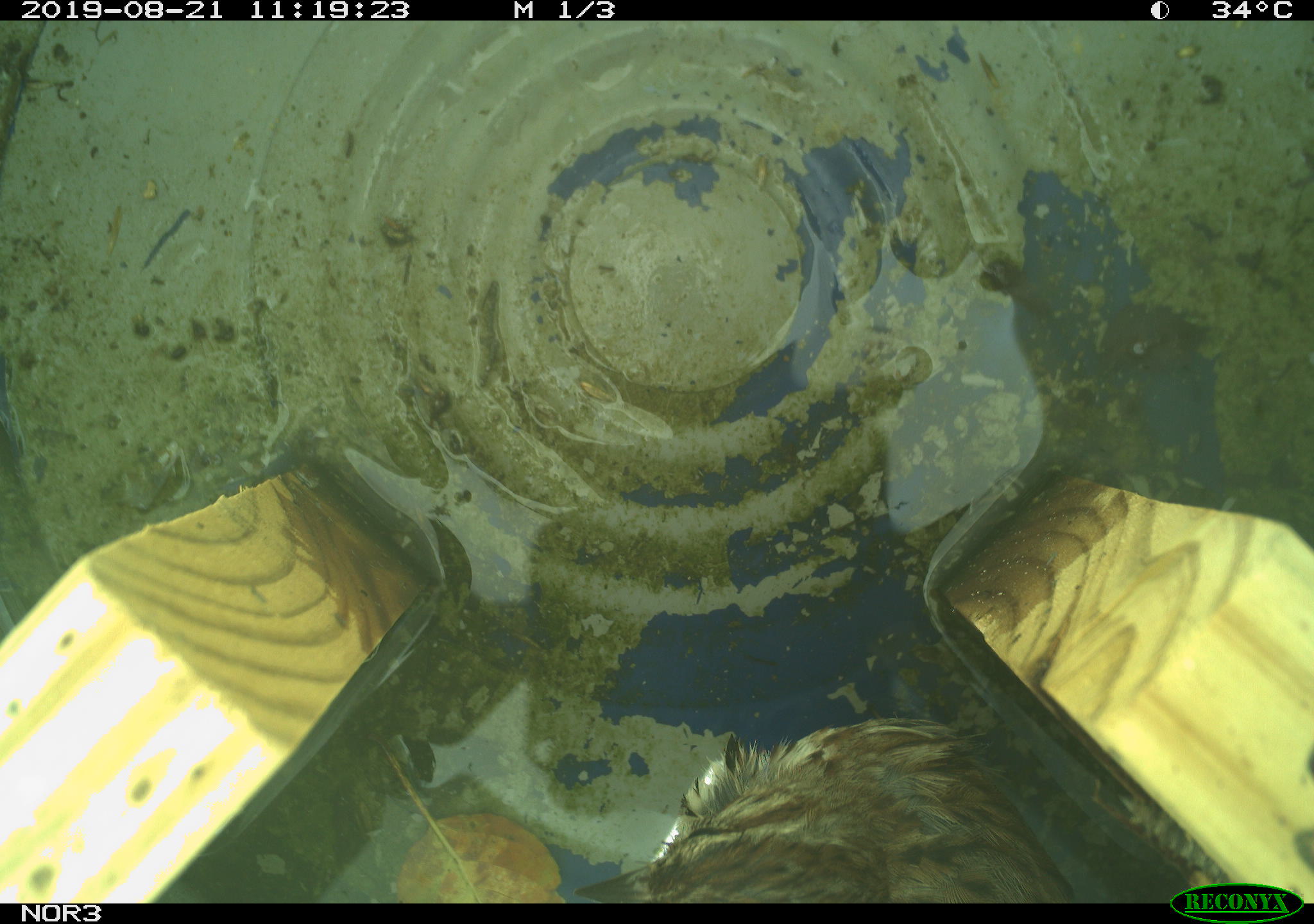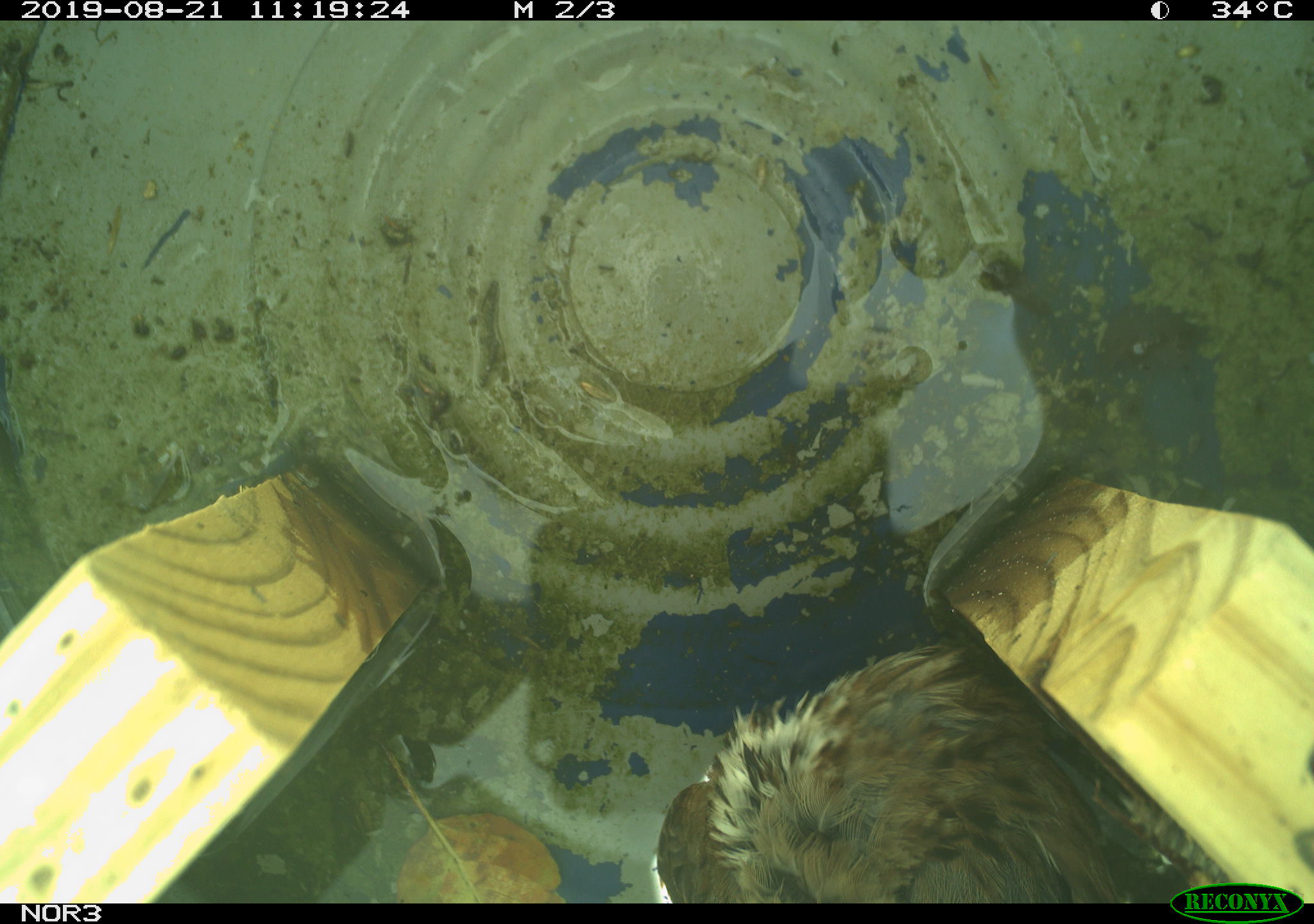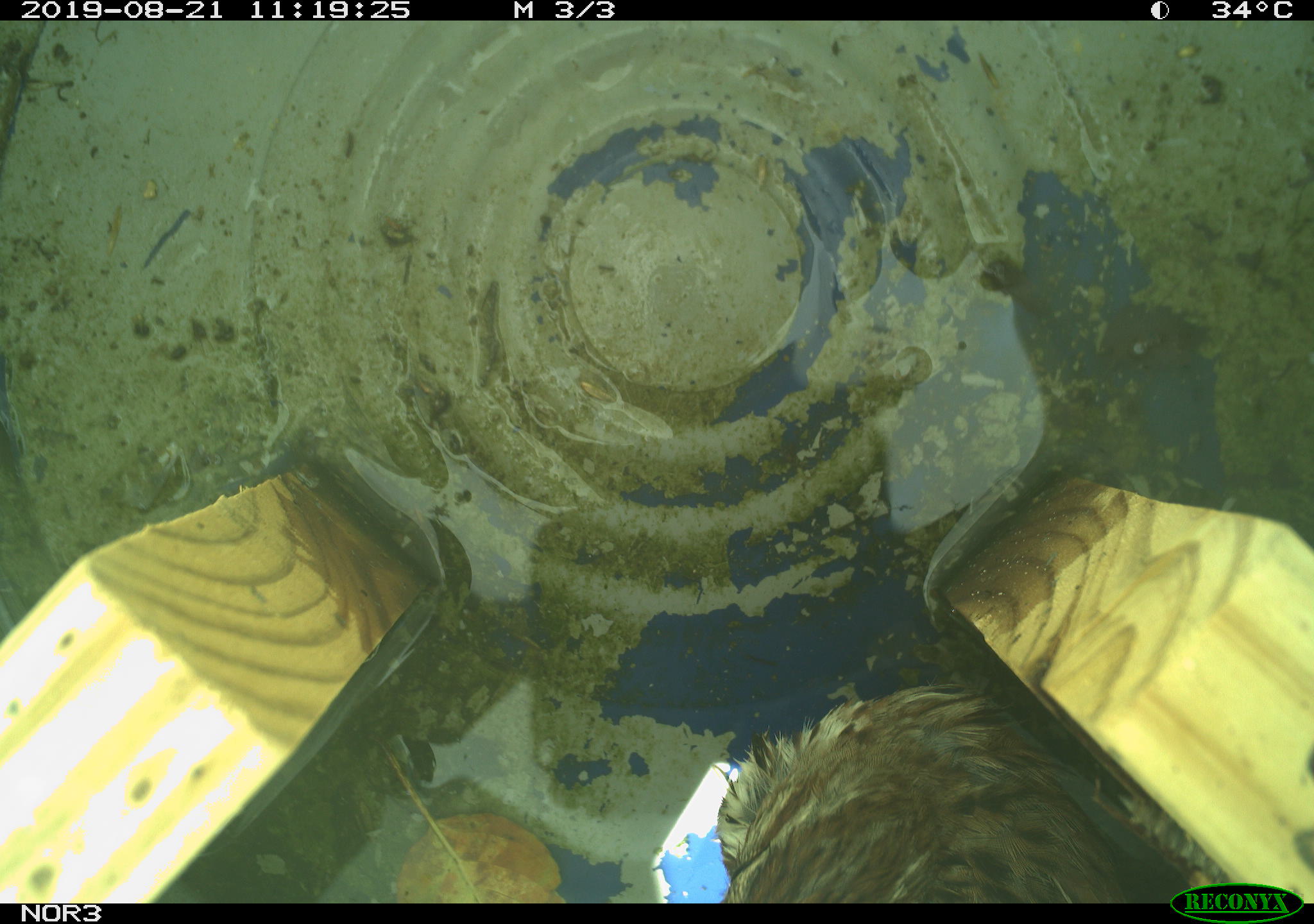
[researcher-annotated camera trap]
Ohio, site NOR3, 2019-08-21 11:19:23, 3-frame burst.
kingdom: Animalia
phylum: Chordata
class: Aves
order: Passeriformes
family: Passerellidae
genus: Melospiza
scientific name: Melospiza melodia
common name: song sparrow